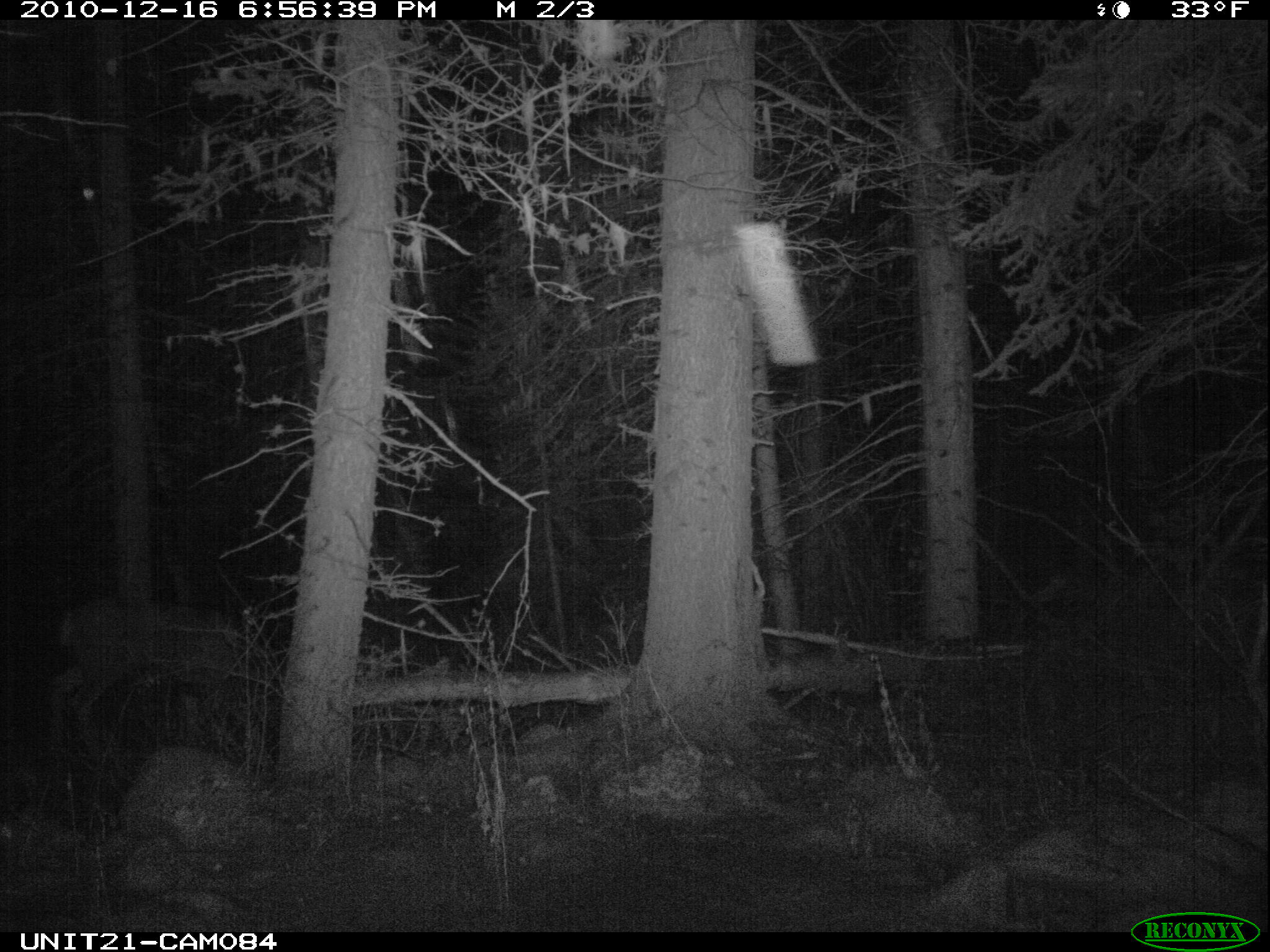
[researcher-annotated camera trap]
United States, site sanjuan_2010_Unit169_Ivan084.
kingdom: Animalia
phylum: Chordata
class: Mammalia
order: Artiodactyla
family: Cervidae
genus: Odocoileus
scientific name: Odocoileus hemionus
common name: mule deer